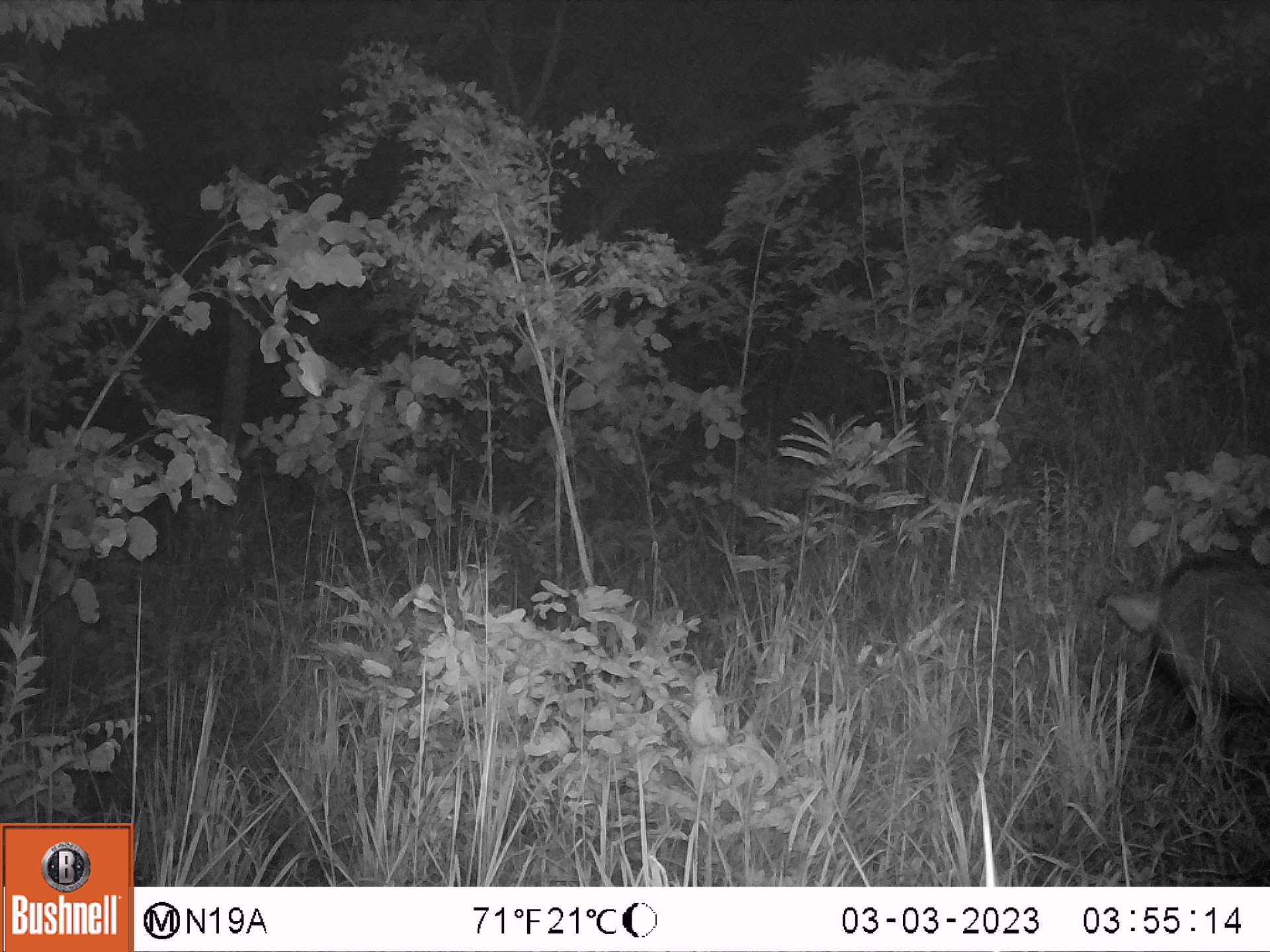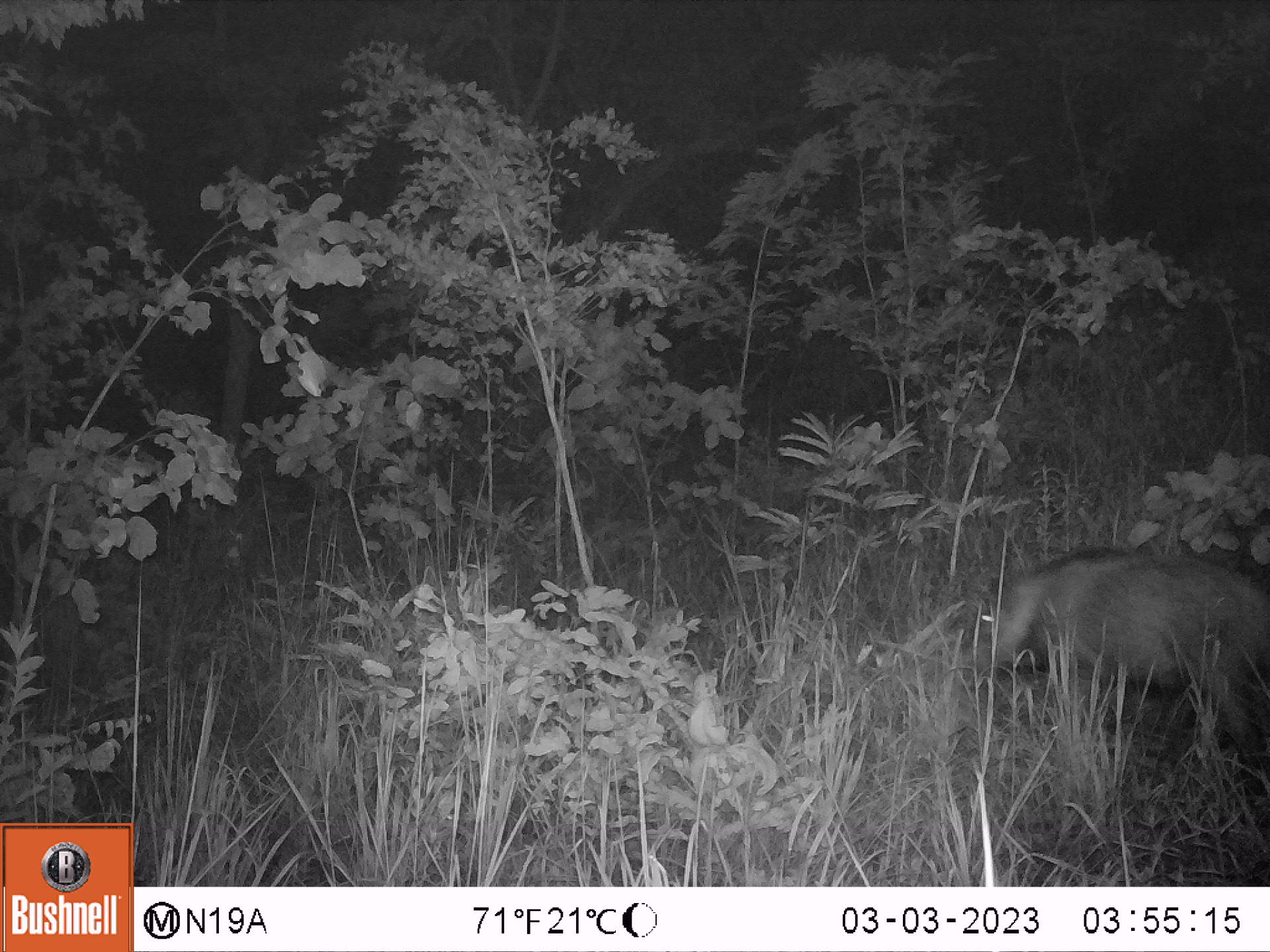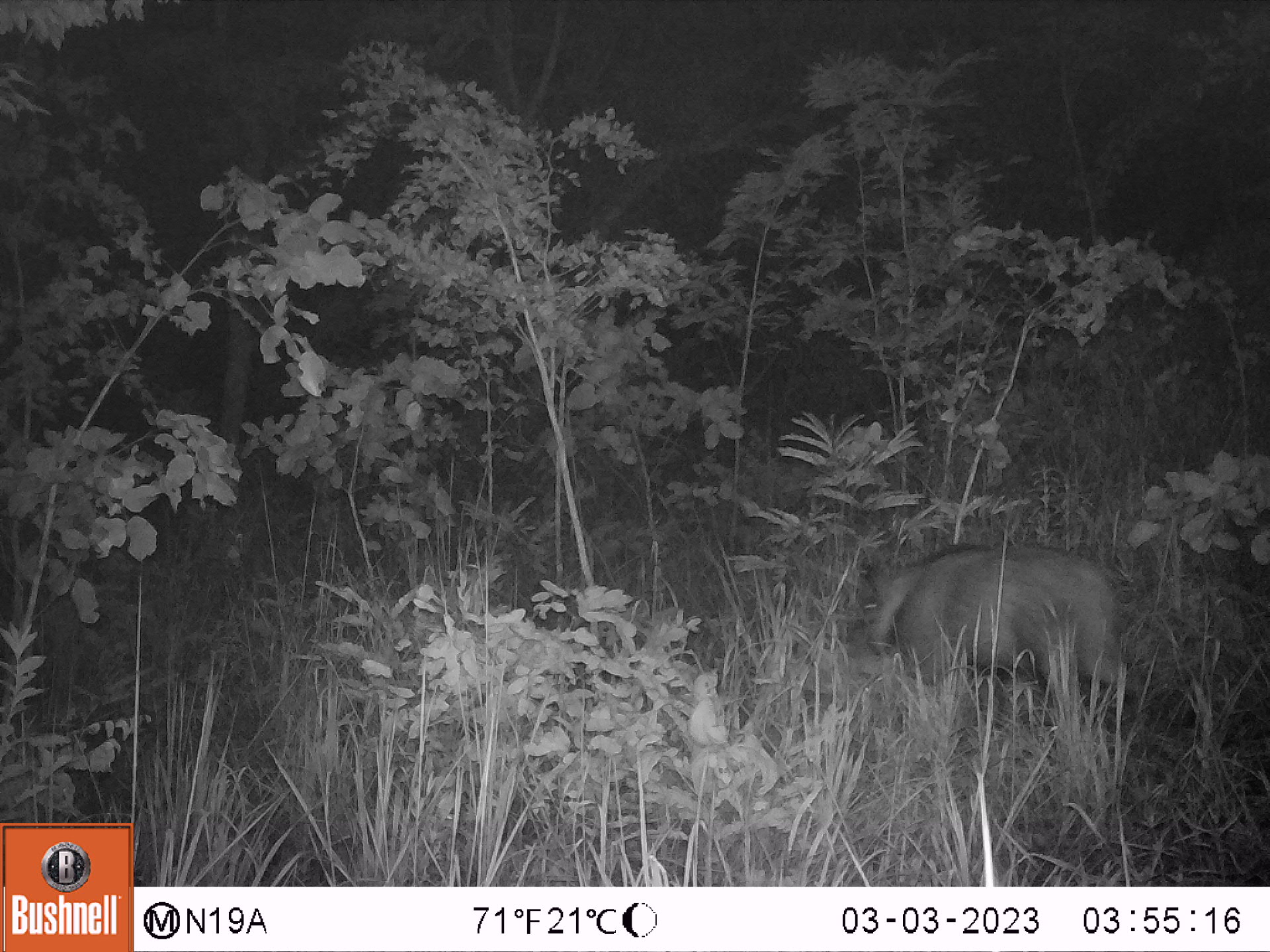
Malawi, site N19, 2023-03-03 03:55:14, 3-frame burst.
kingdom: Animalia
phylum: Chordata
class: Mammalia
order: Artiodactyla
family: Suidae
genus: Potamochoerus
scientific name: Potamochoerus larvatus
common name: bushpig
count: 1